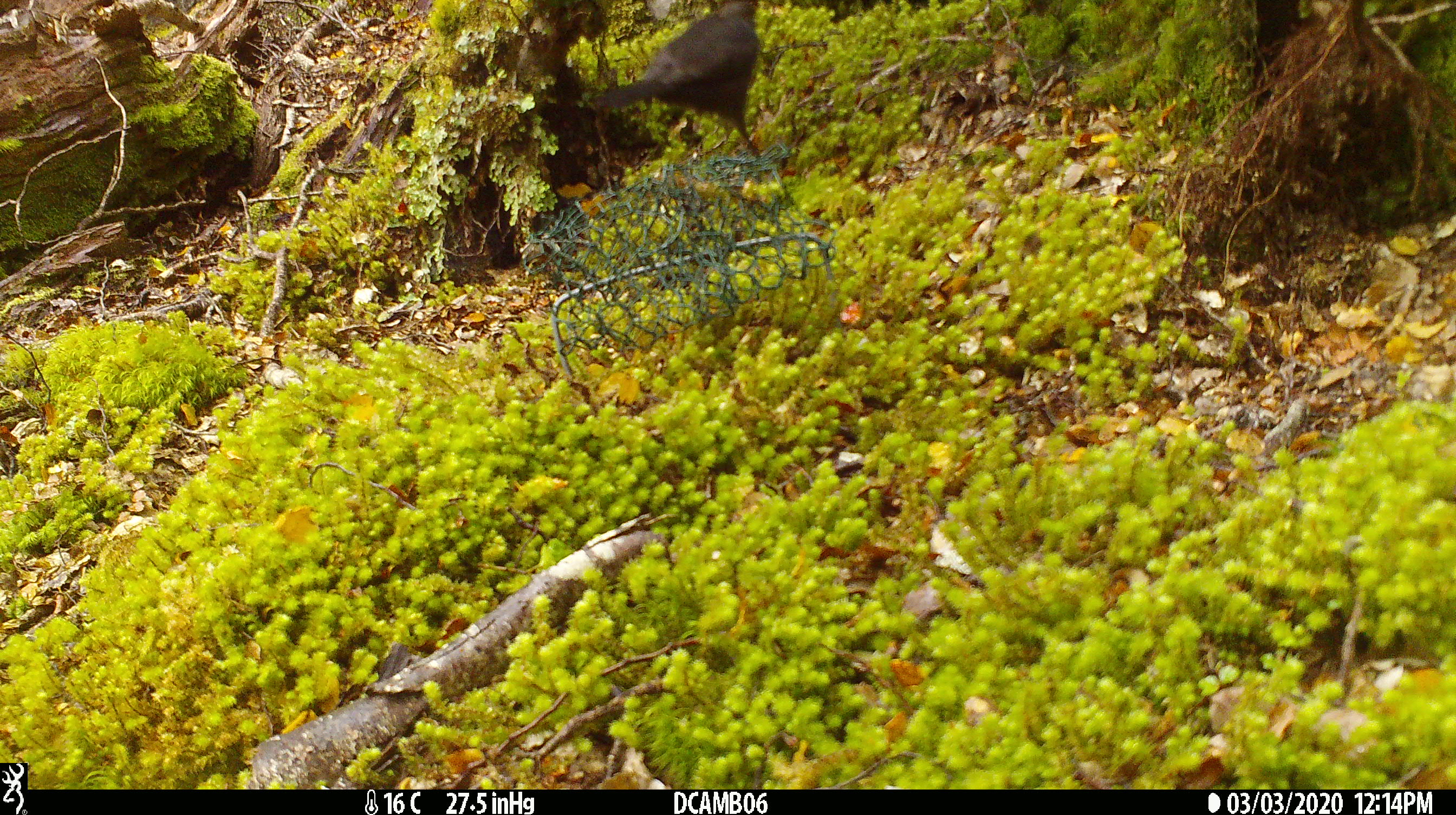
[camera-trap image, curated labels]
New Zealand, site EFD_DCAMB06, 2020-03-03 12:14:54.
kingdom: Animalia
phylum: Chordata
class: Aves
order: Passeriformes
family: Turdidae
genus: Turdus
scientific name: Turdus merula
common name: eurasian blackbird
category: blackbird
Blackbird (eurasian blackbird) (Turdus merula).